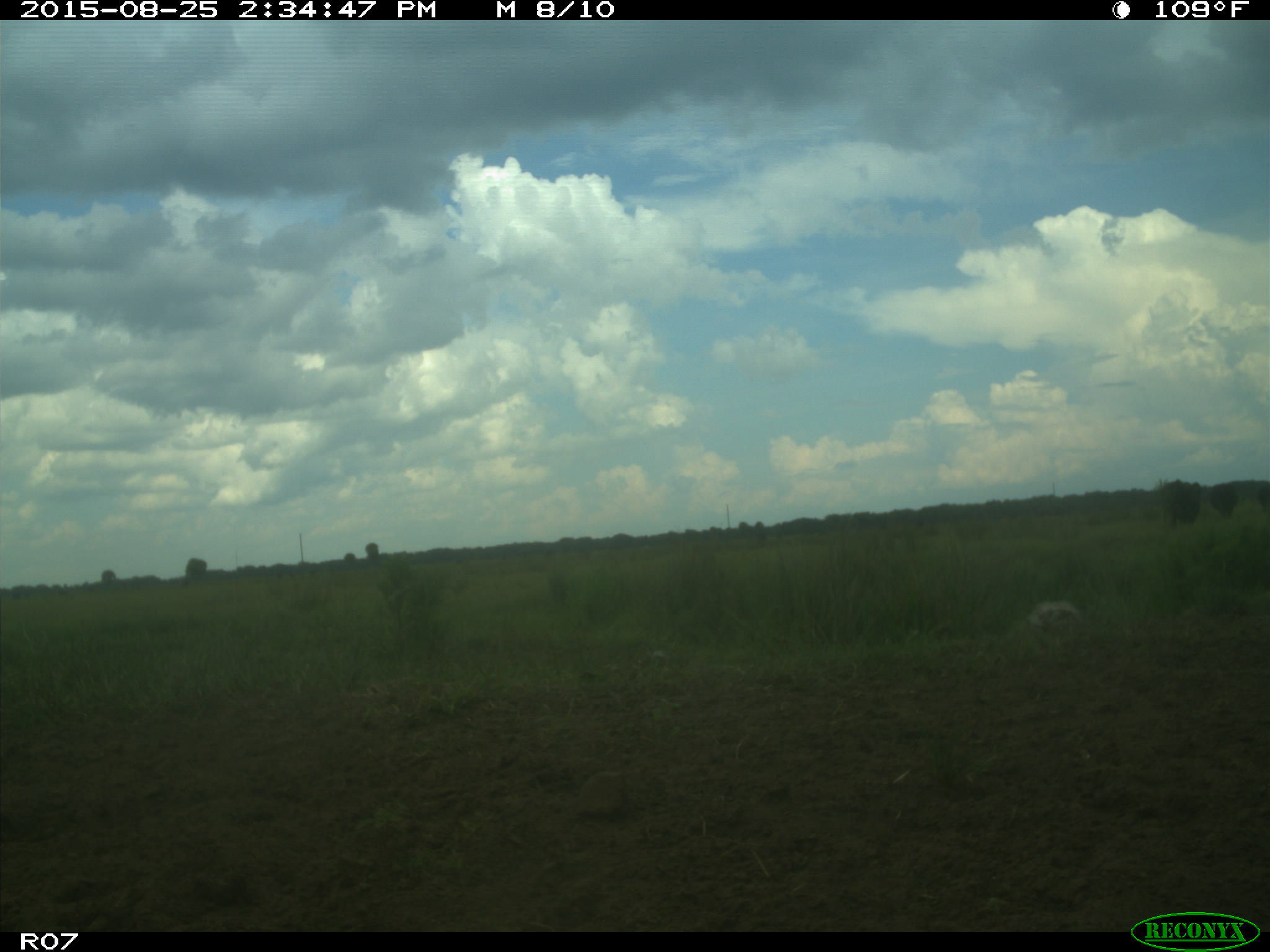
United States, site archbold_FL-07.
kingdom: Animalia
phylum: Chordata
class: Mammalia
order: Artiodactyla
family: Bovidae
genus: Bos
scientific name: Bos taurus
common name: domestic cow